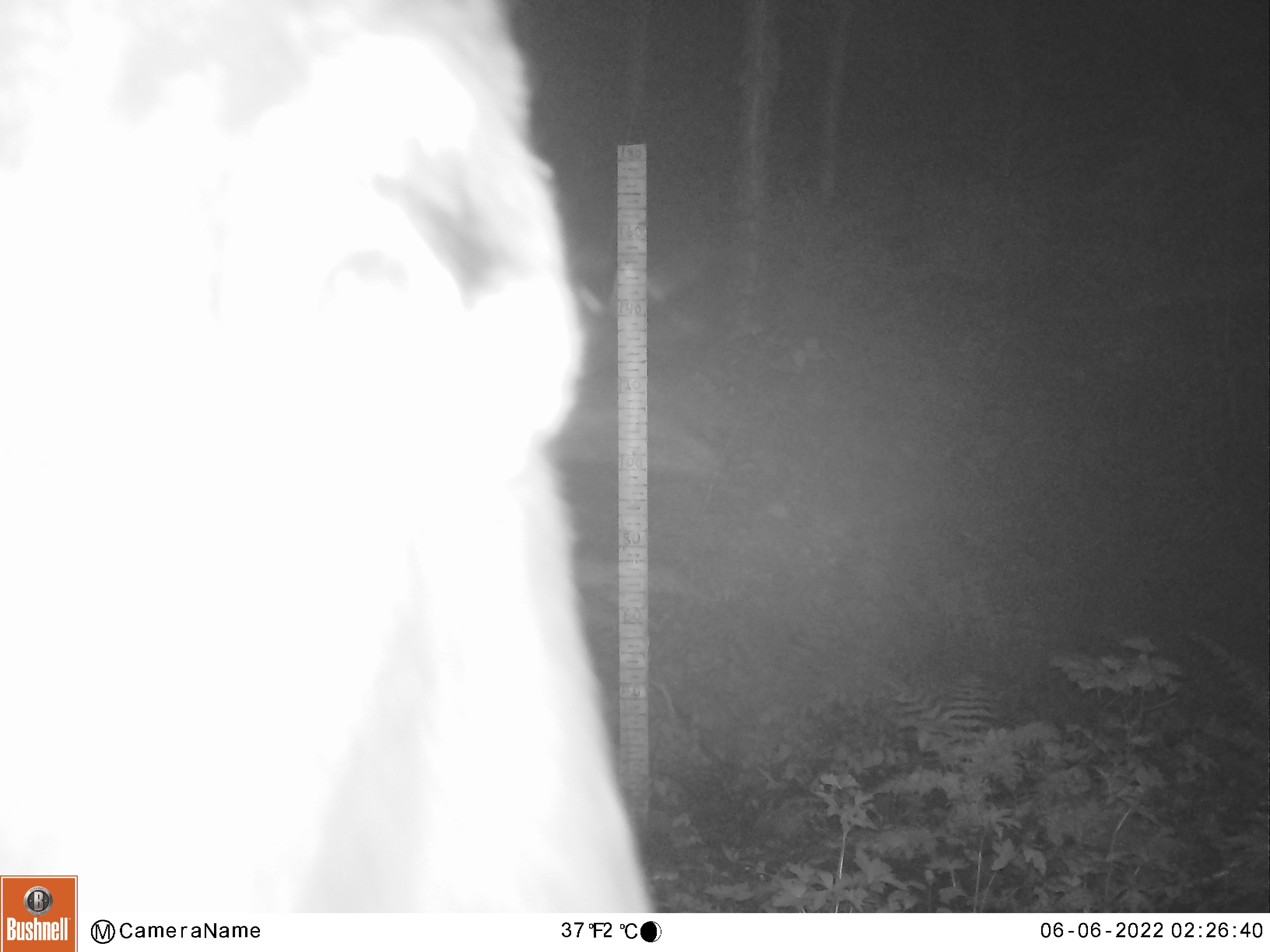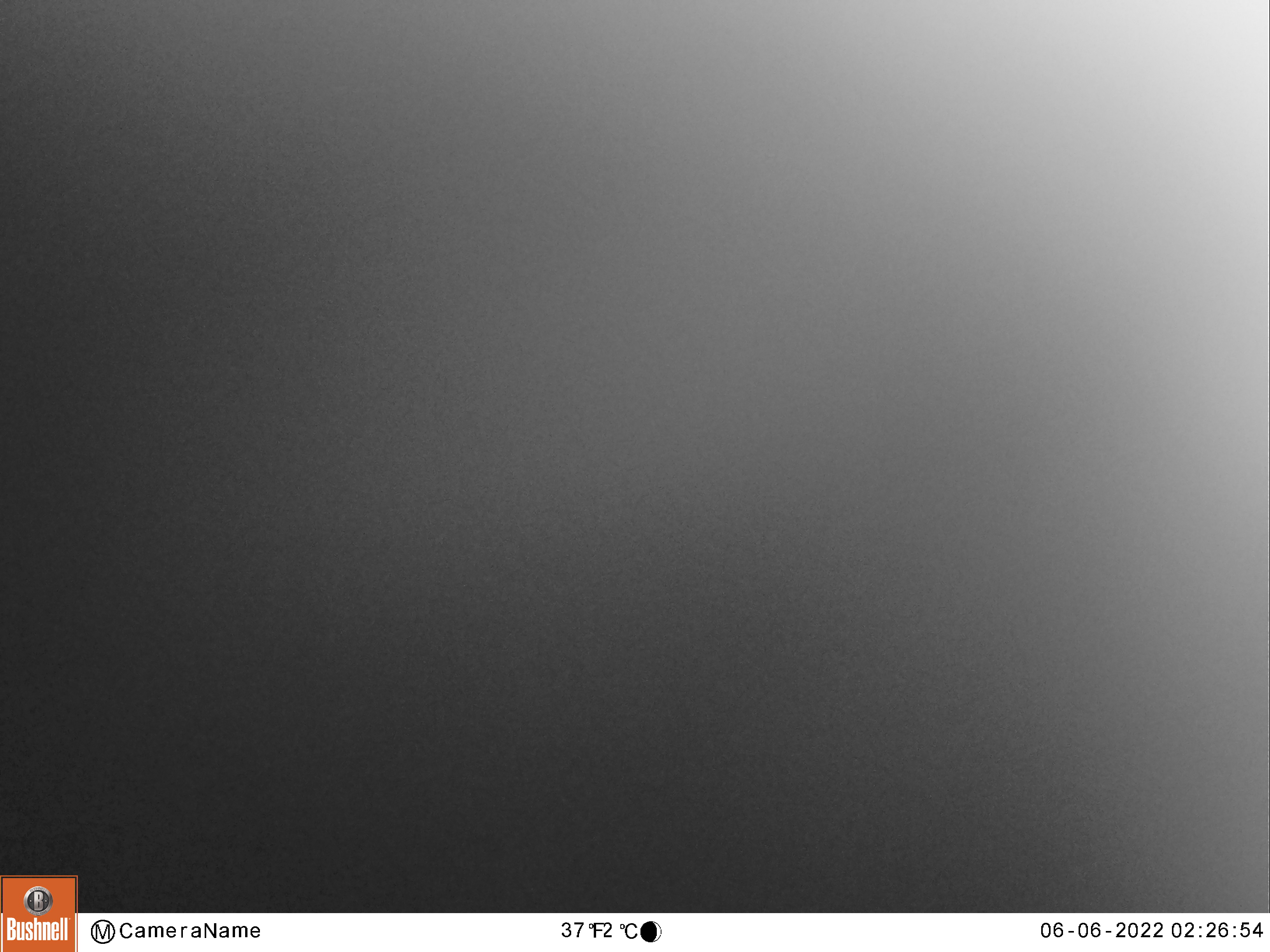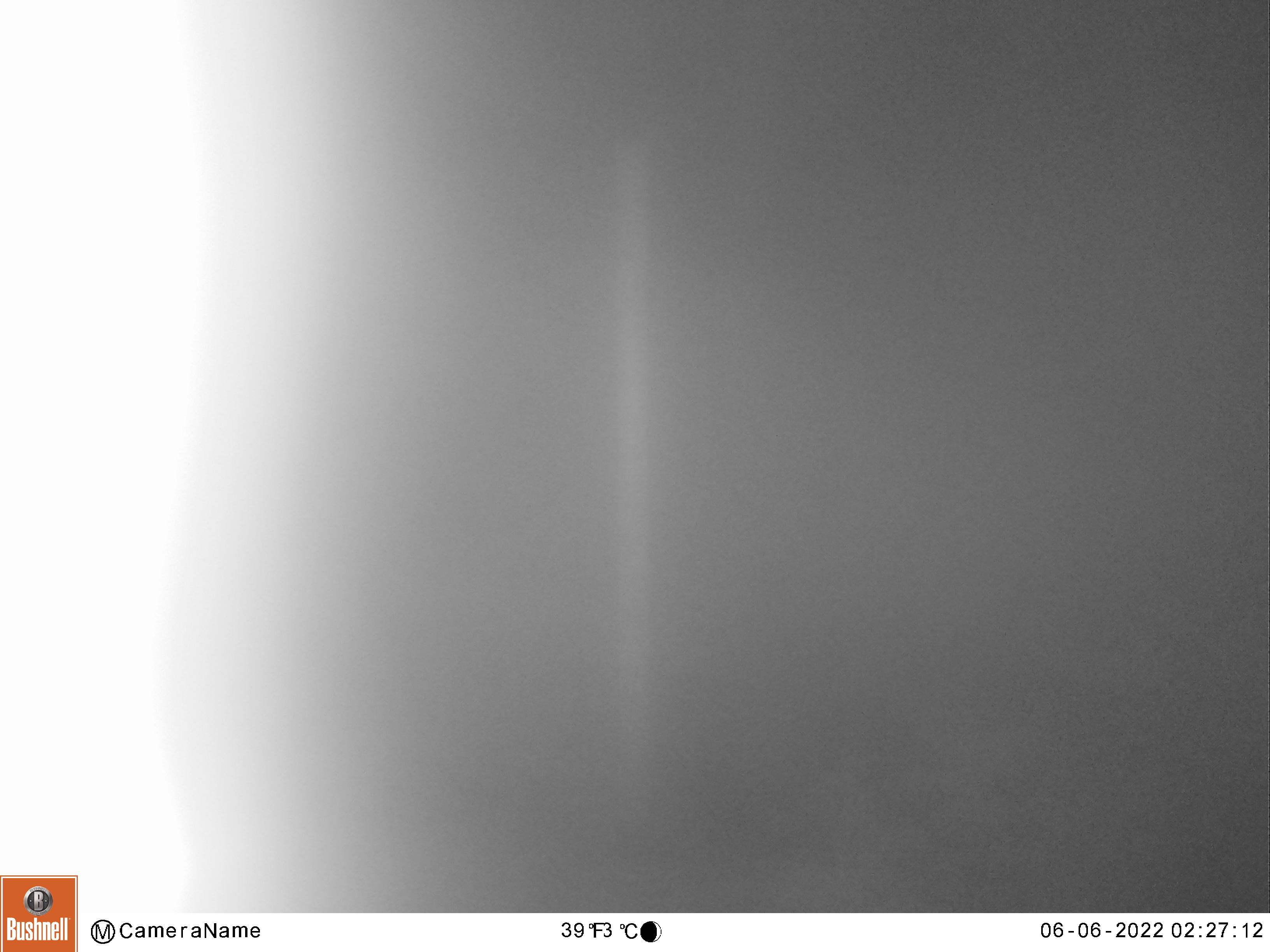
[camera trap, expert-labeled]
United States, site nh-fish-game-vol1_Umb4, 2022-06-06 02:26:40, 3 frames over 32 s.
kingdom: Animalia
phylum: Chordata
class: Mammalia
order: Artiodactyla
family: Cervidae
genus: Alces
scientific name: Alces alces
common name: moose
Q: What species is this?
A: Moose (Alces alces).